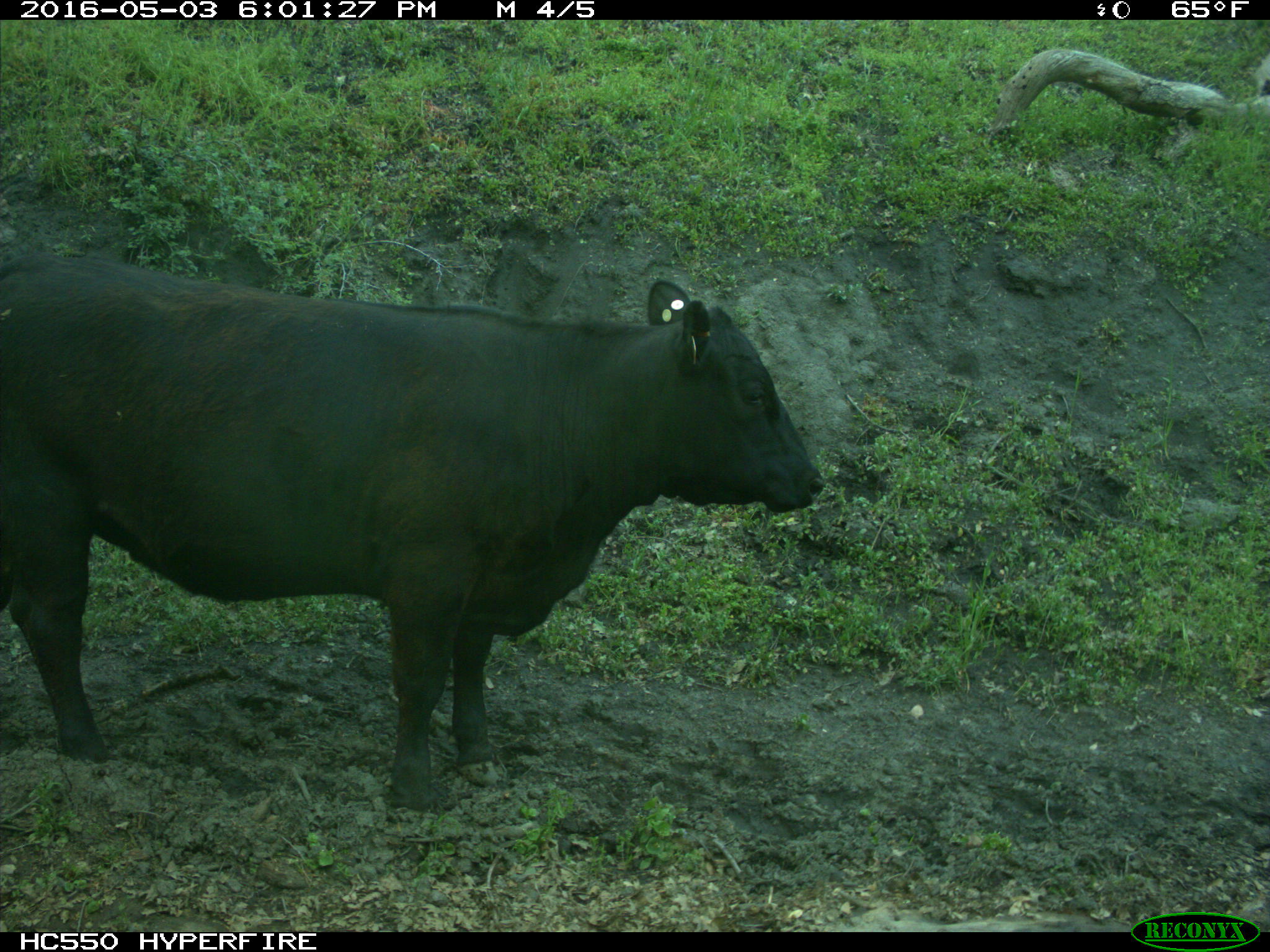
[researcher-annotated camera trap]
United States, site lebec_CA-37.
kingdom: Animalia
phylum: Chordata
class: Mammalia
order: Artiodactyla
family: Bovidae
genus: Bos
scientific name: Bos taurus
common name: domestic cow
Bos taurus (domestic cow).